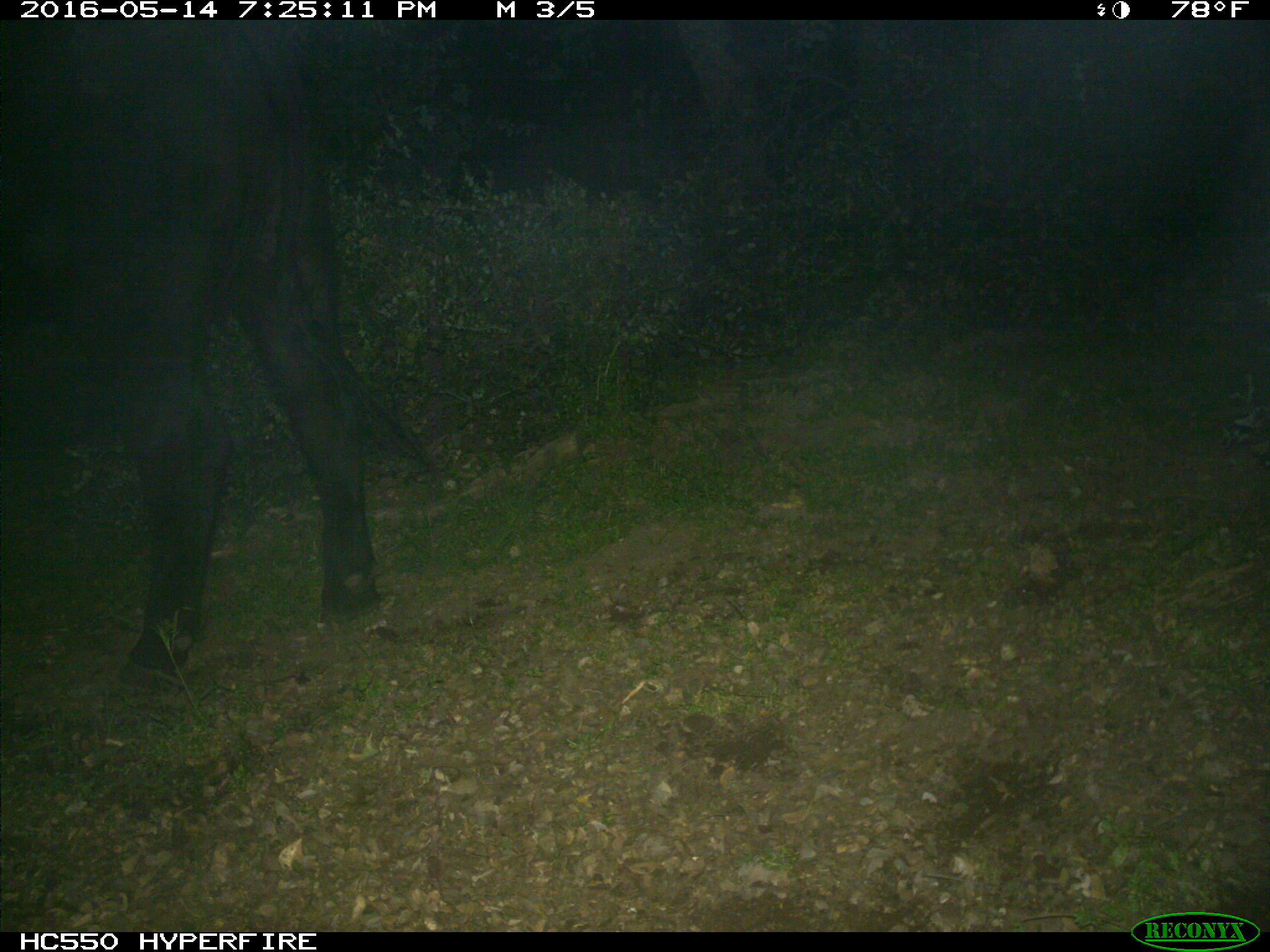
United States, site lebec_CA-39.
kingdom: Animalia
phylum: Chordata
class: Mammalia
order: Artiodactyla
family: Bovidae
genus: Bos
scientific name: Bos taurus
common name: domestic cow